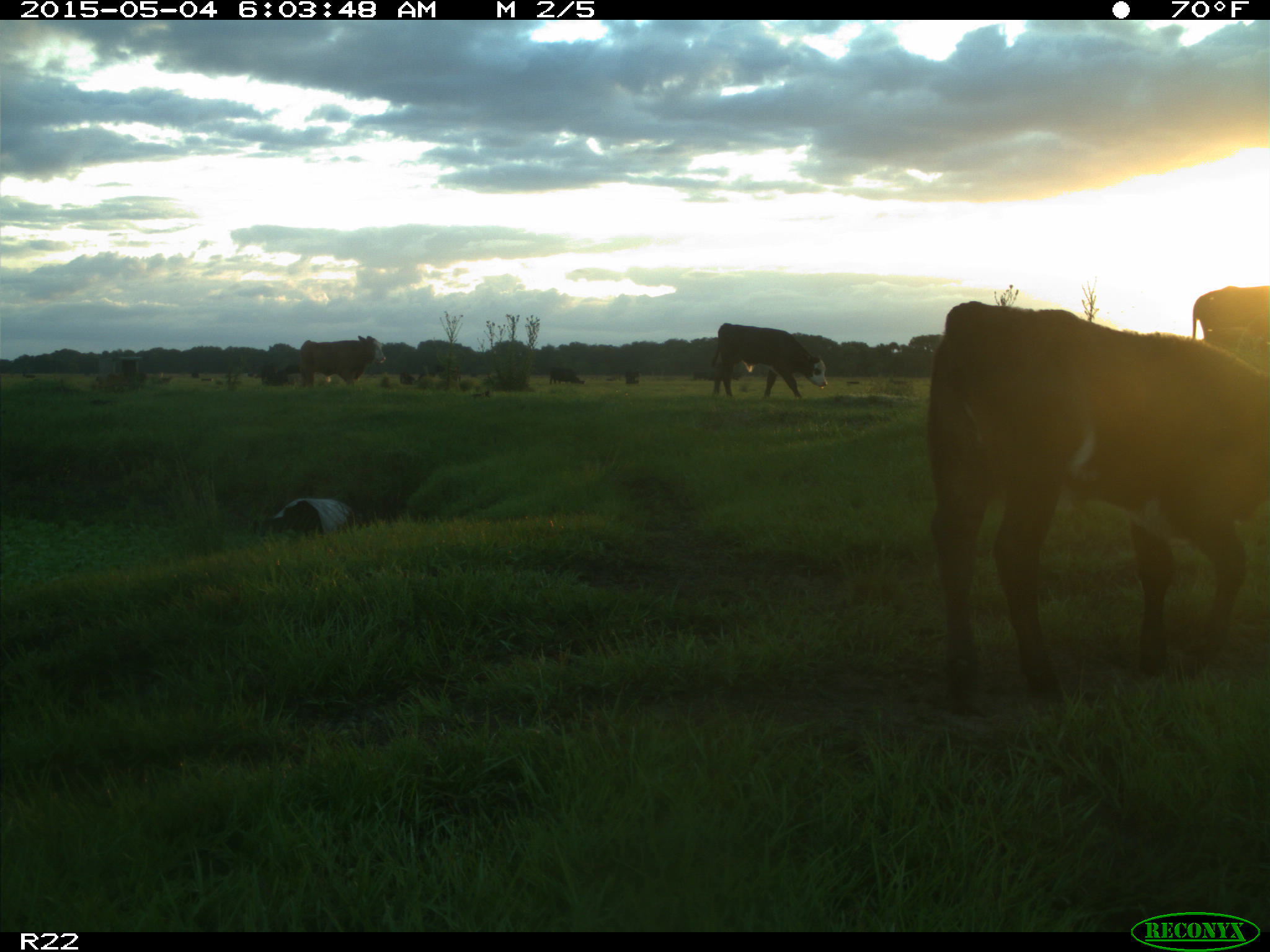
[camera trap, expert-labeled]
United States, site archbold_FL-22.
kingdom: Animalia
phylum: Chordata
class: Mammalia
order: Artiodactyla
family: Bovidae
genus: Bos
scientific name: Bos taurus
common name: domestic cow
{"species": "Bos taurus (domestic cow)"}